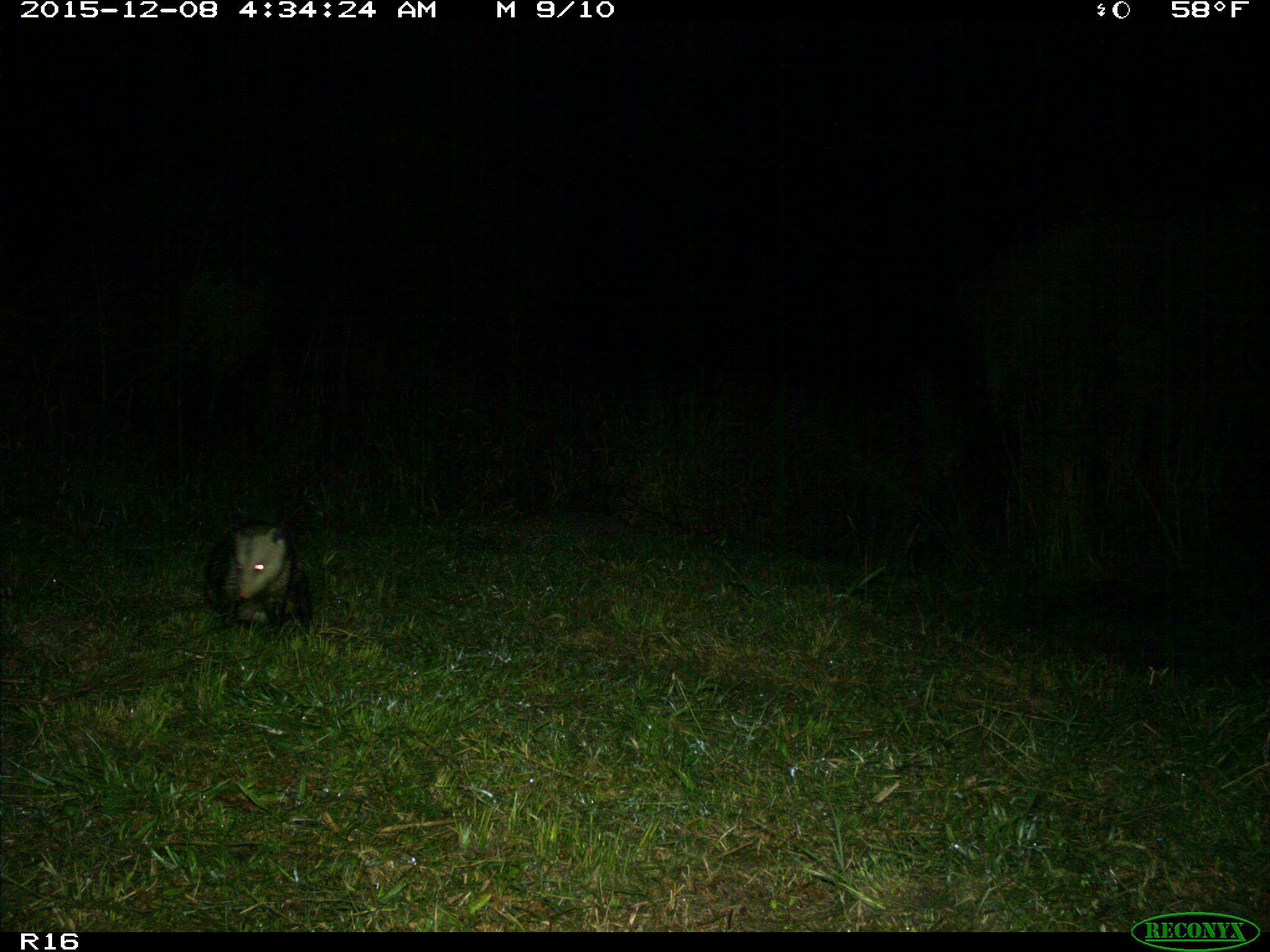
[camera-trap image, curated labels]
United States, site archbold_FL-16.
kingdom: Animalia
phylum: Chordata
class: Mammalia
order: Didelphimorphia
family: Didelphidae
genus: Didelphis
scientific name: Didelphis virginiana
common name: virginia opossum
Didelphis virginiana (virginia opossum).